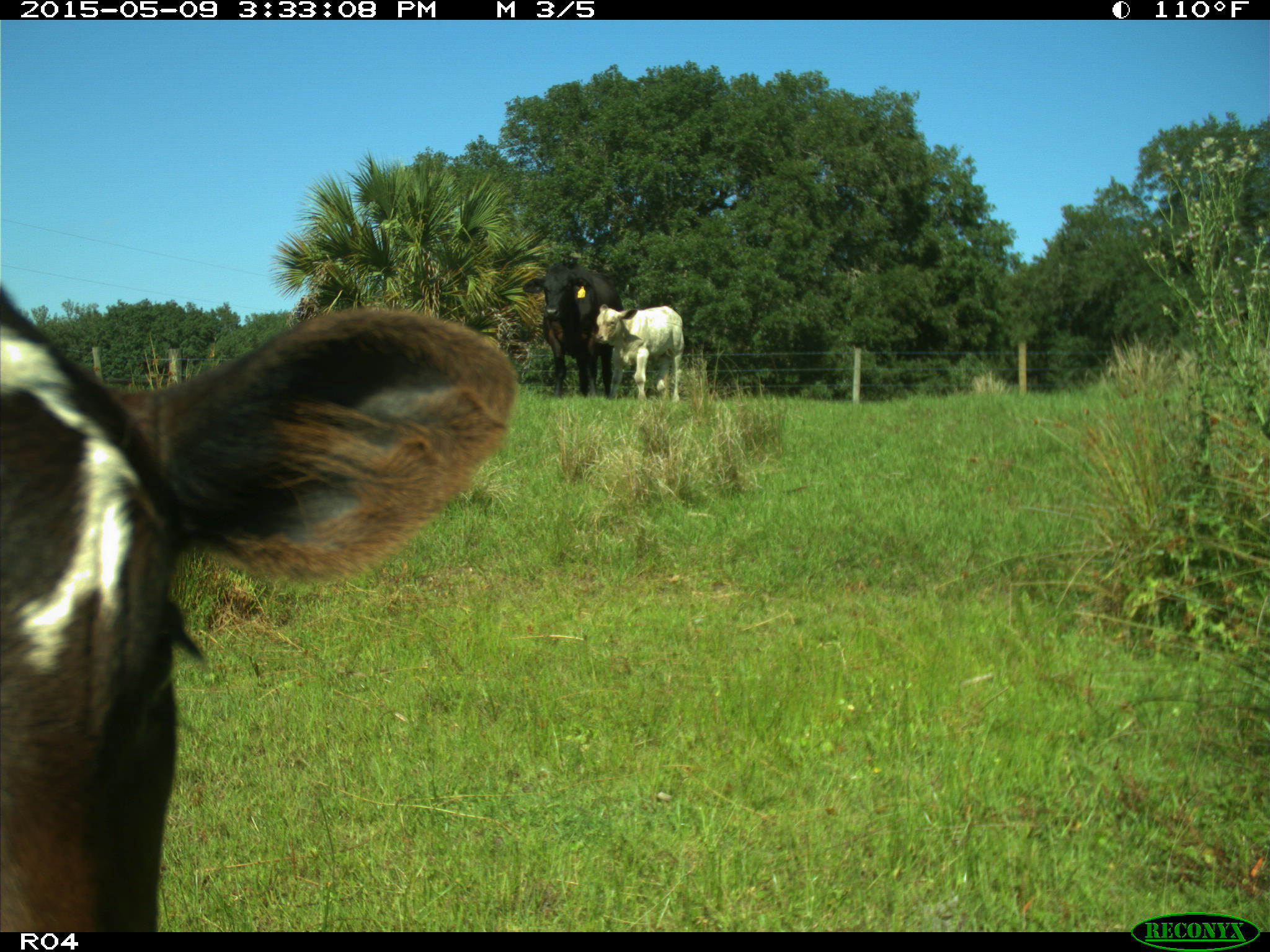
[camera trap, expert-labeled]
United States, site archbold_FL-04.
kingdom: Animalia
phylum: Chordata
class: Mammalia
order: Artiodactyla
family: Bovidae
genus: Bos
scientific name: Bos taurus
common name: domestic cow